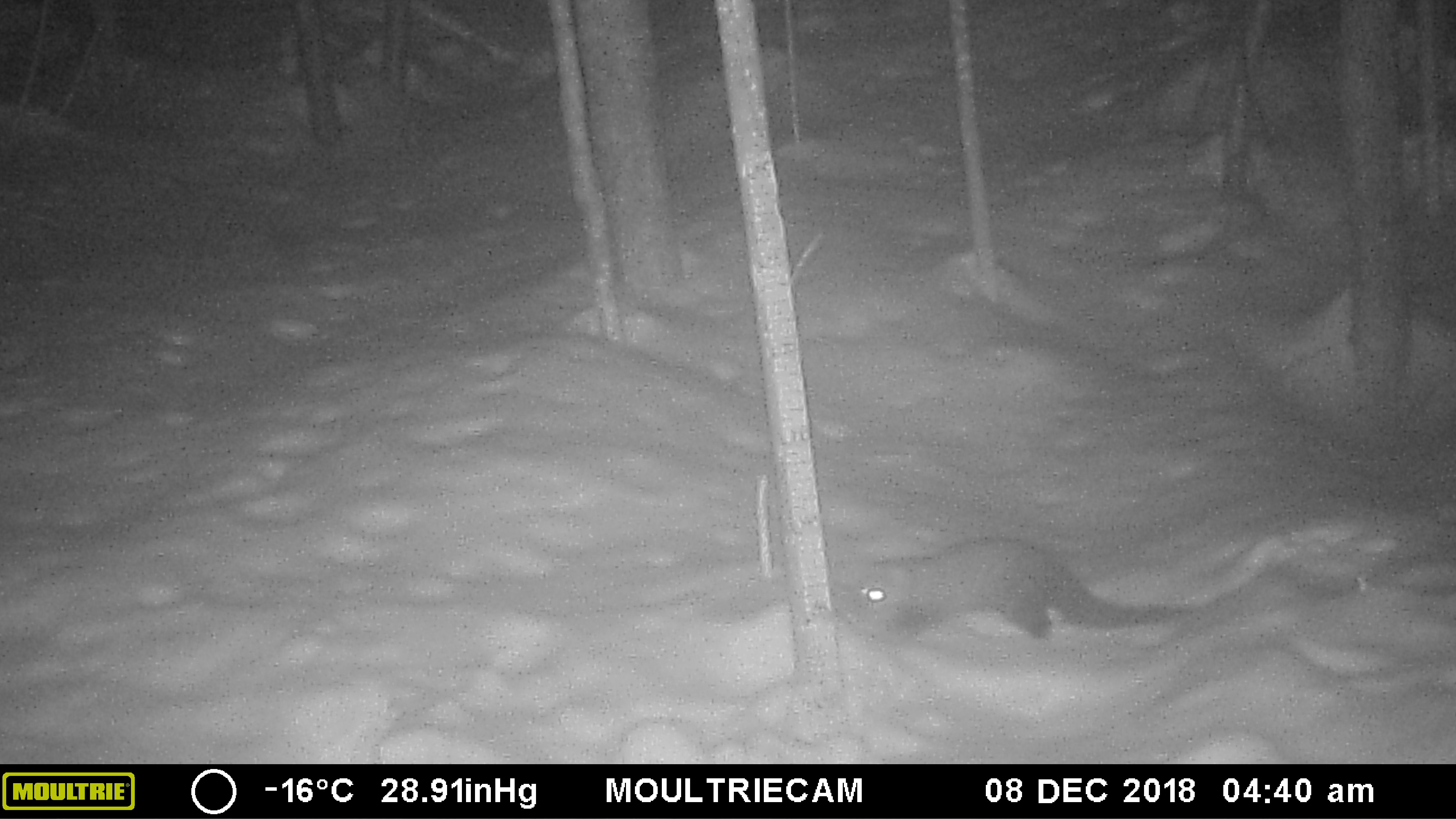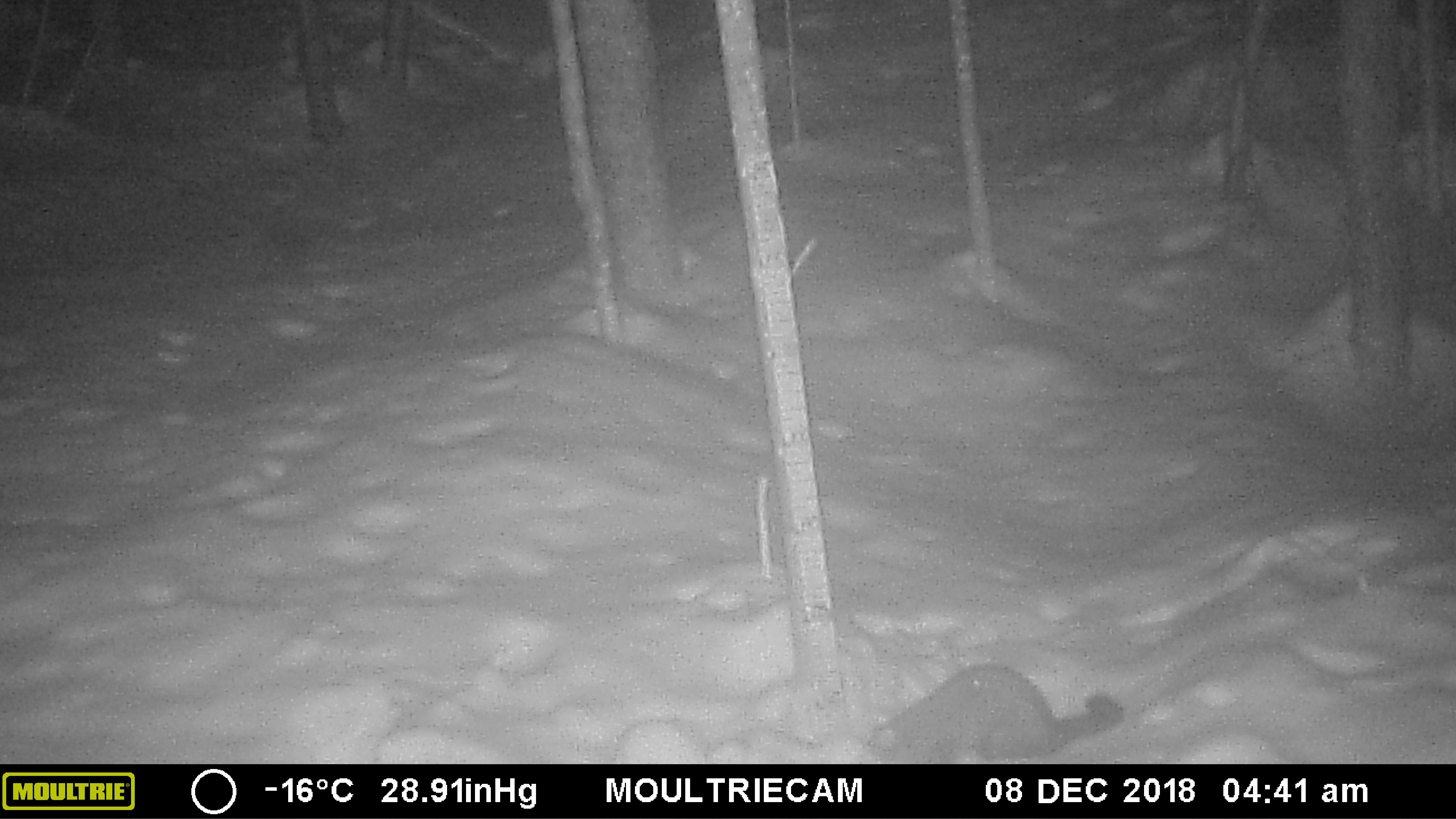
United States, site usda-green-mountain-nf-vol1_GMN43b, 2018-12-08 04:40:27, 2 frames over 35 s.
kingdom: Animalia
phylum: Chordata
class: Mammalia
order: Carnivora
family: Mustelidae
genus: Pekania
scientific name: Pekania pennanti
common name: fisher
Fisher (Pekania pennanti).